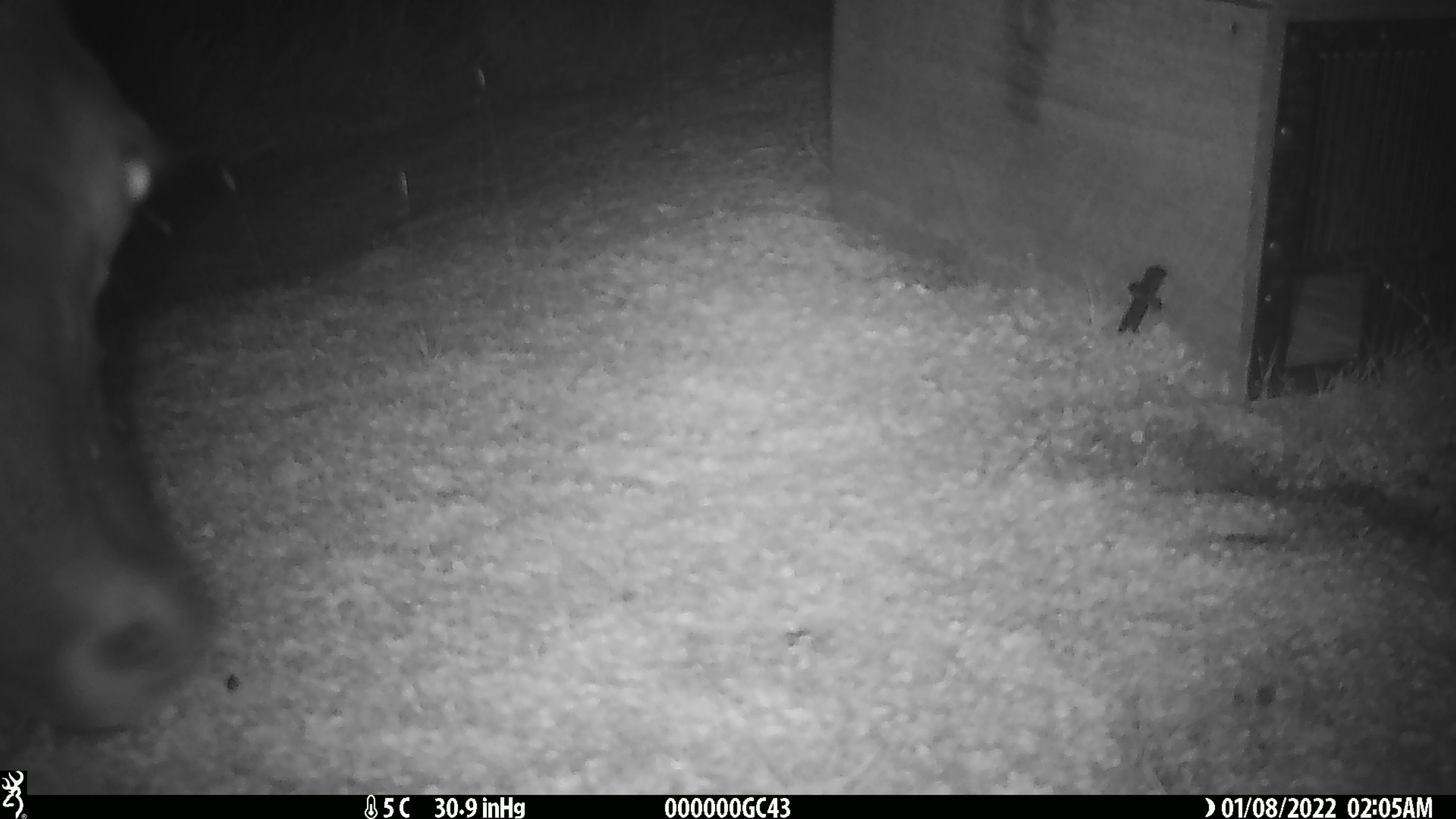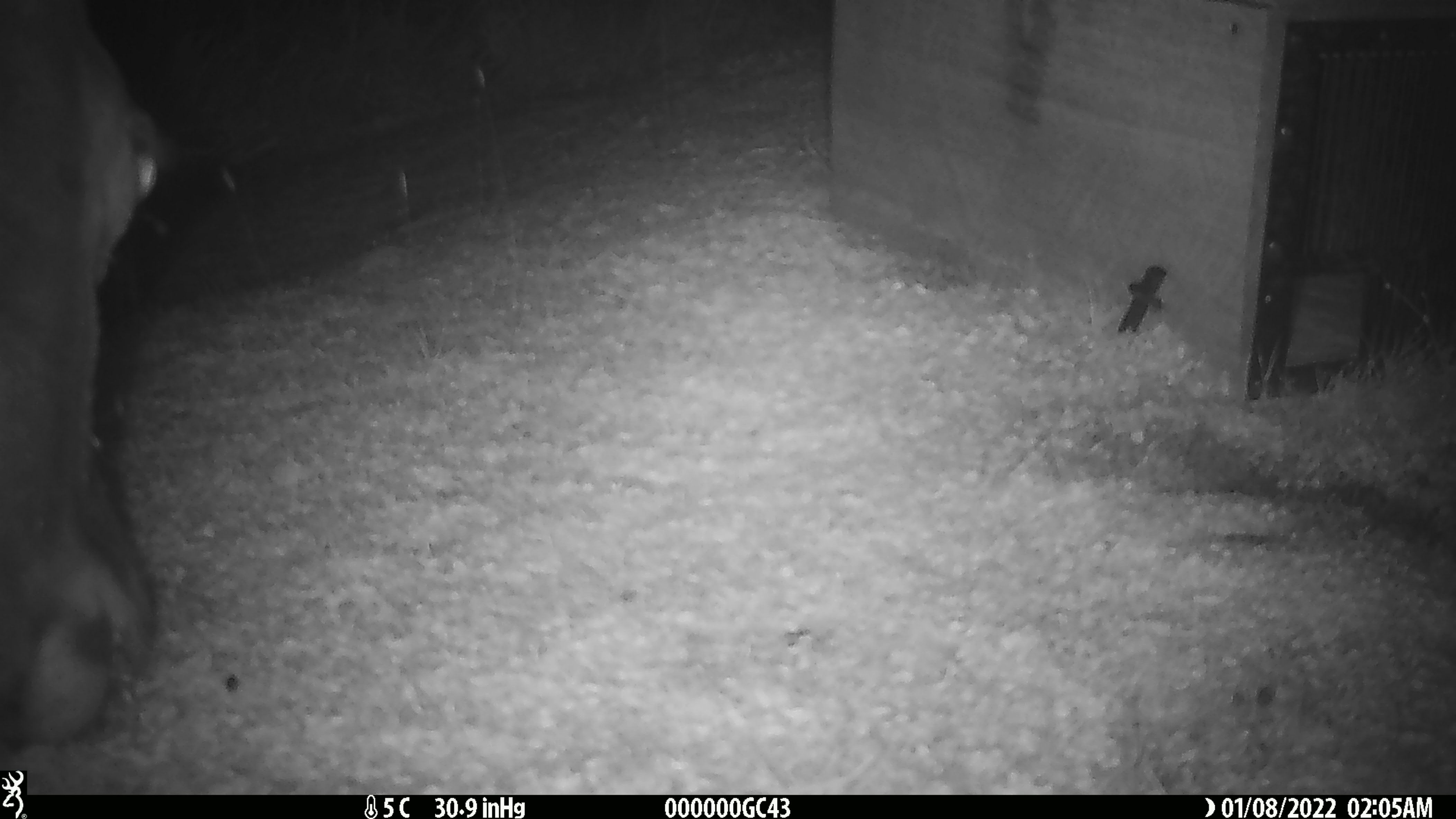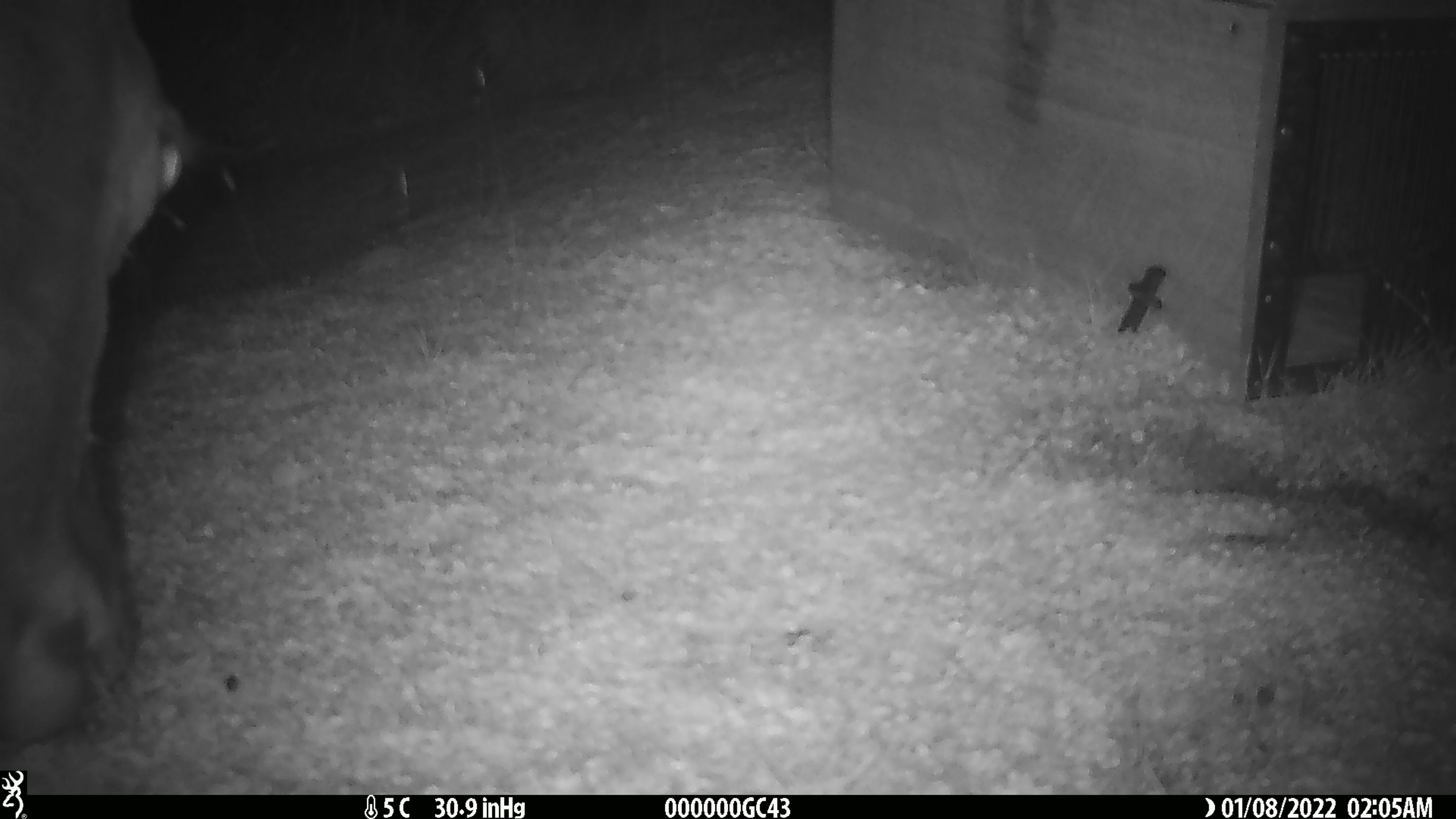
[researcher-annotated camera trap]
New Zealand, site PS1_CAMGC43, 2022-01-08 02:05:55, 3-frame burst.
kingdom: Animalia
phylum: Chordata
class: Mammalia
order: Artiodactyla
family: Cervidae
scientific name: Cervidae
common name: deer